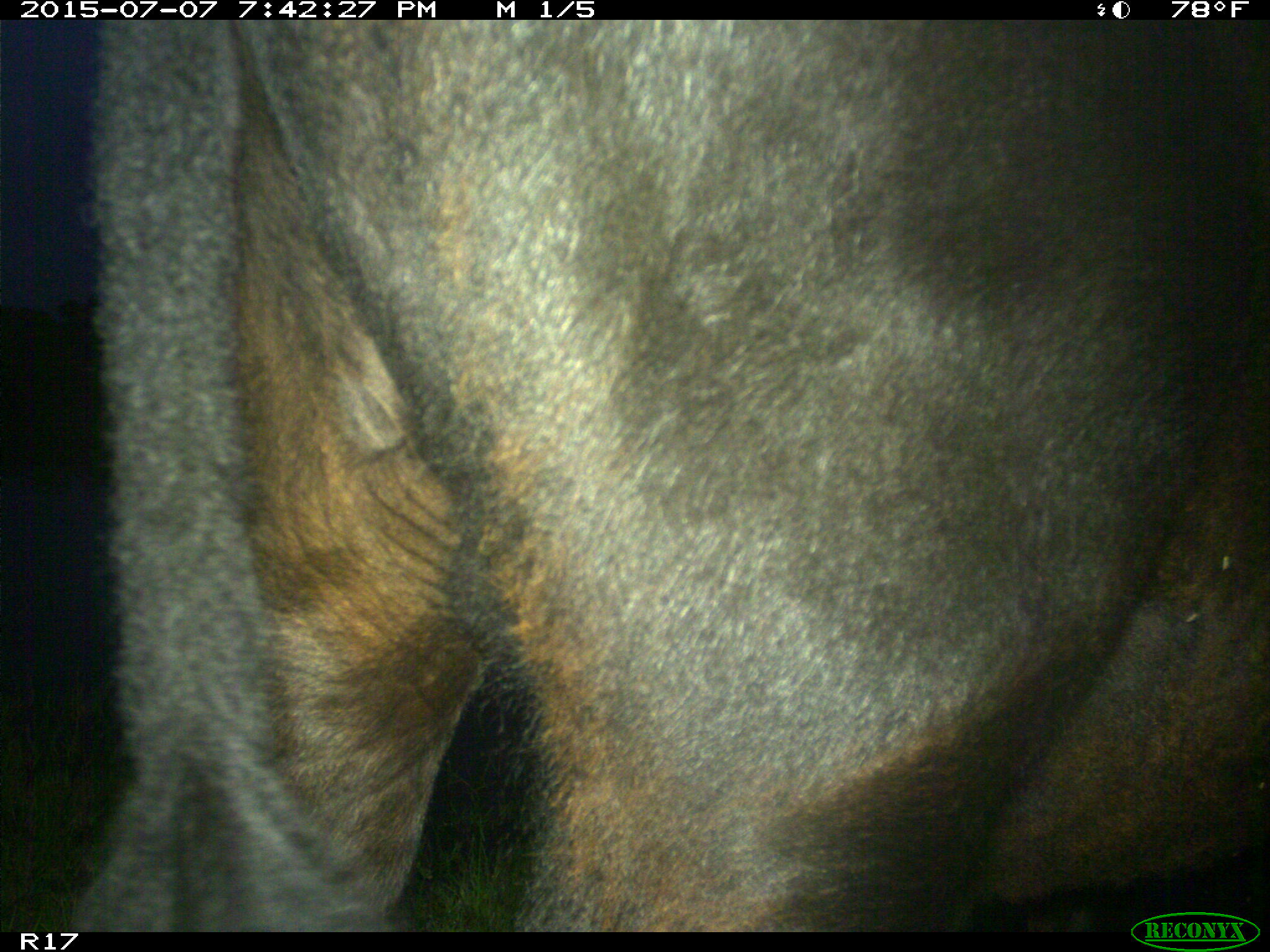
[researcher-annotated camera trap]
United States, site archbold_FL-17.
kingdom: Animalia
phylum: Chordata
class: Mammalia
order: Artiodactyla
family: Bovidae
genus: Bos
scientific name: Bos taurus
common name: domestic cow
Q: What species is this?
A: Bos taurus (domestic cow).